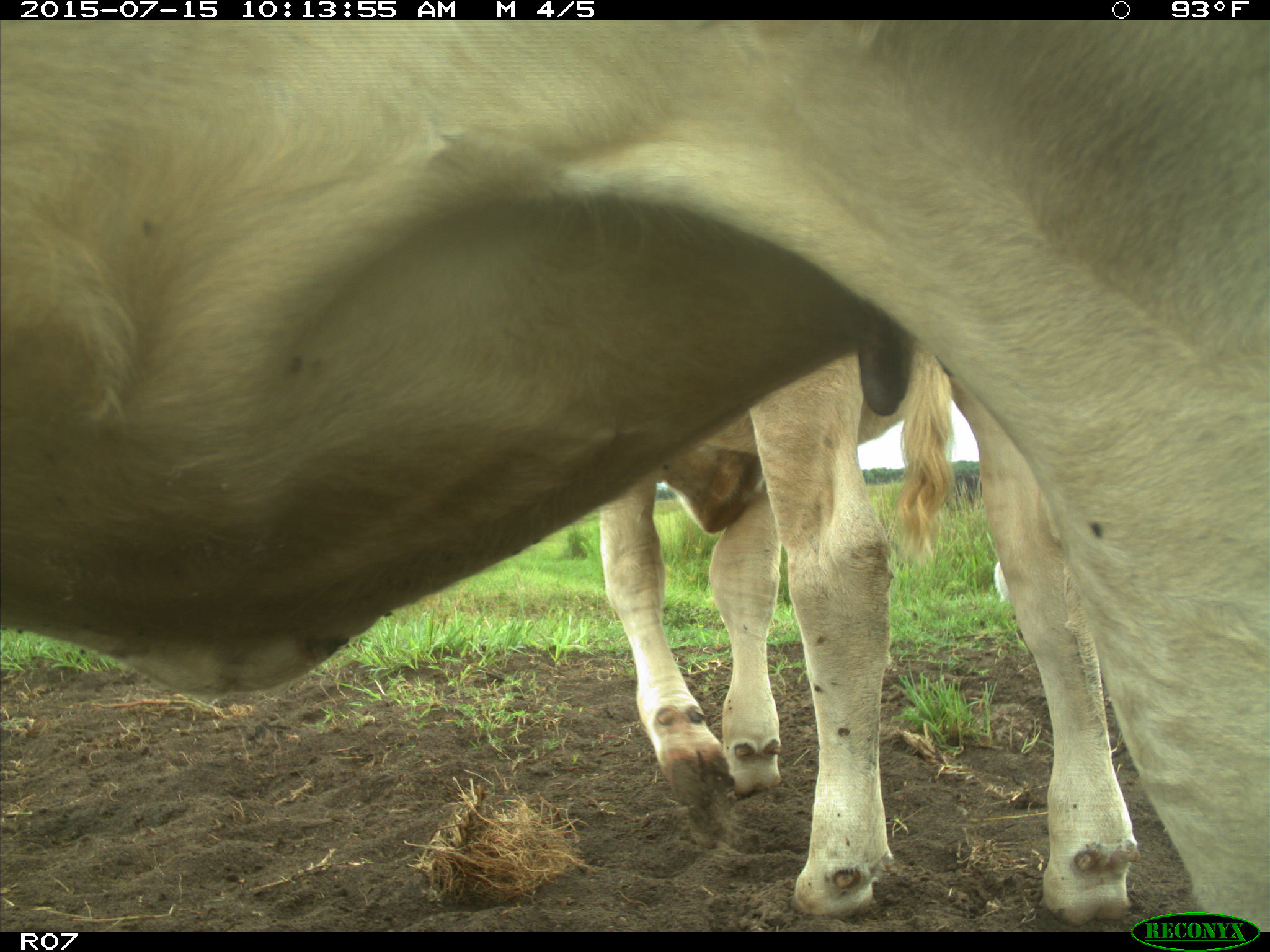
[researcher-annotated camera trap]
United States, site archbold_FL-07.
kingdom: Animalia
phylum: Chordata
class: Mammalia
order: Artiodactyla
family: Bovidae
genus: Bos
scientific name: Bos taurus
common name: domestic cow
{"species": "Bos taurus (domestic cow)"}